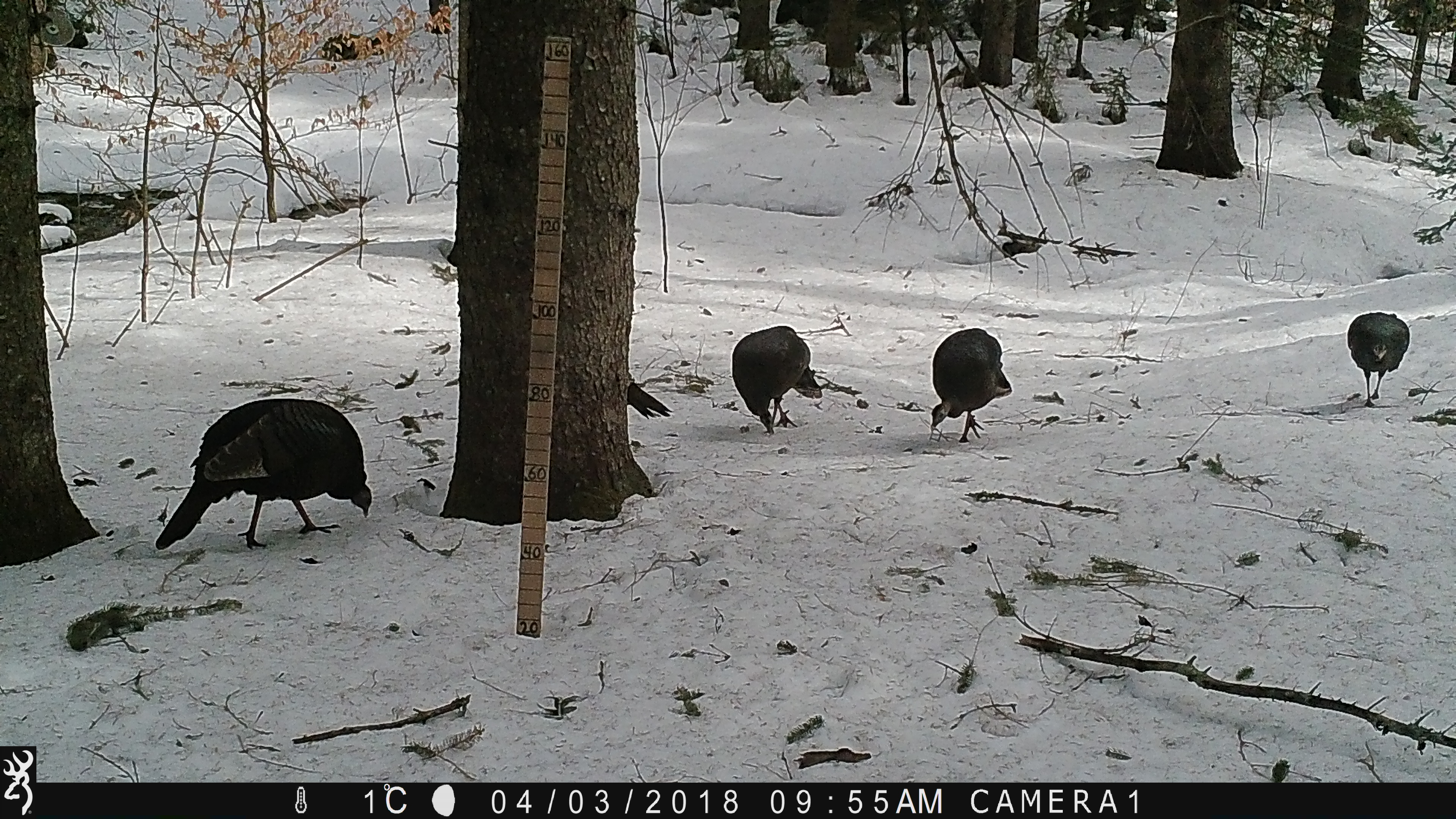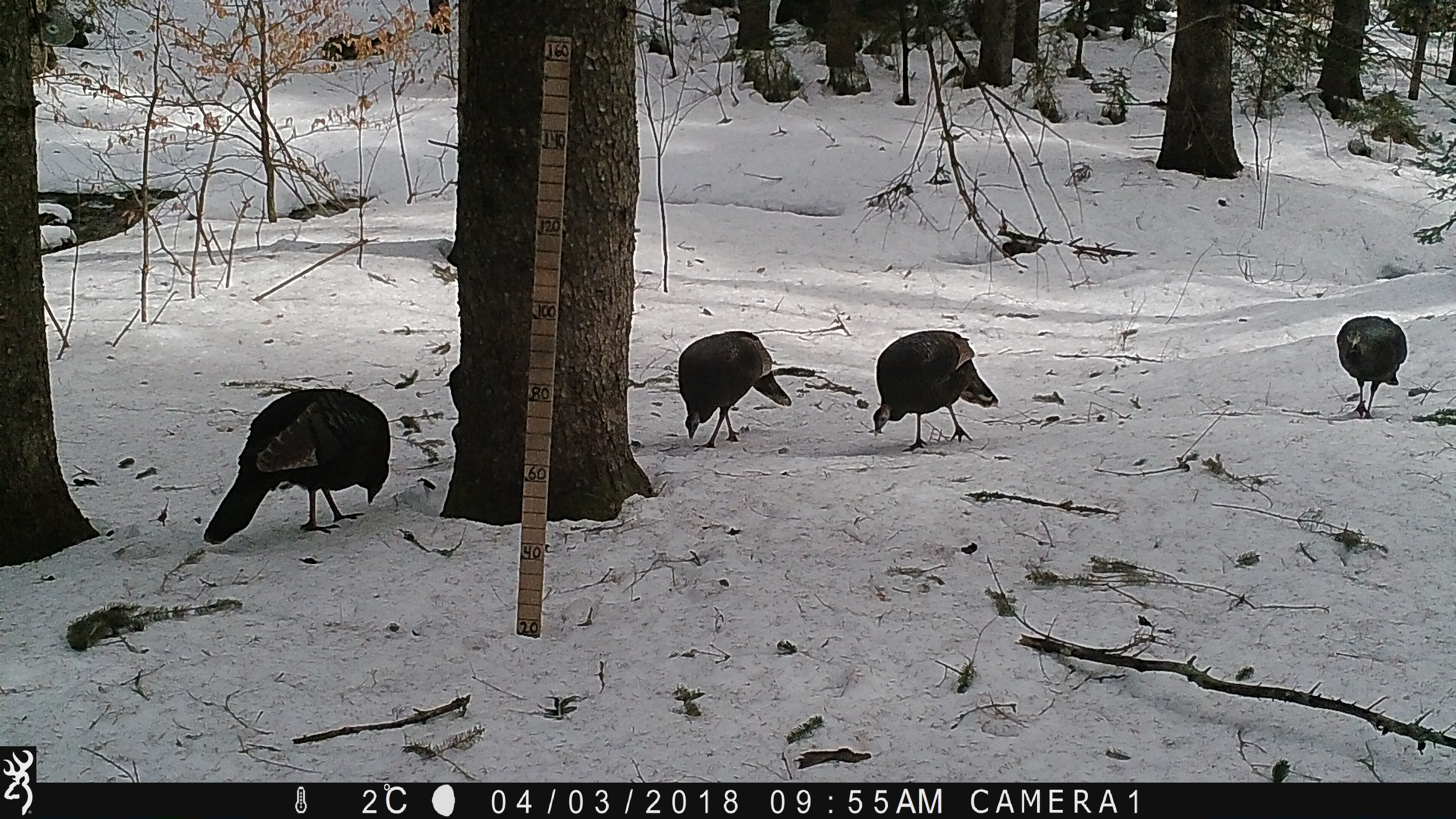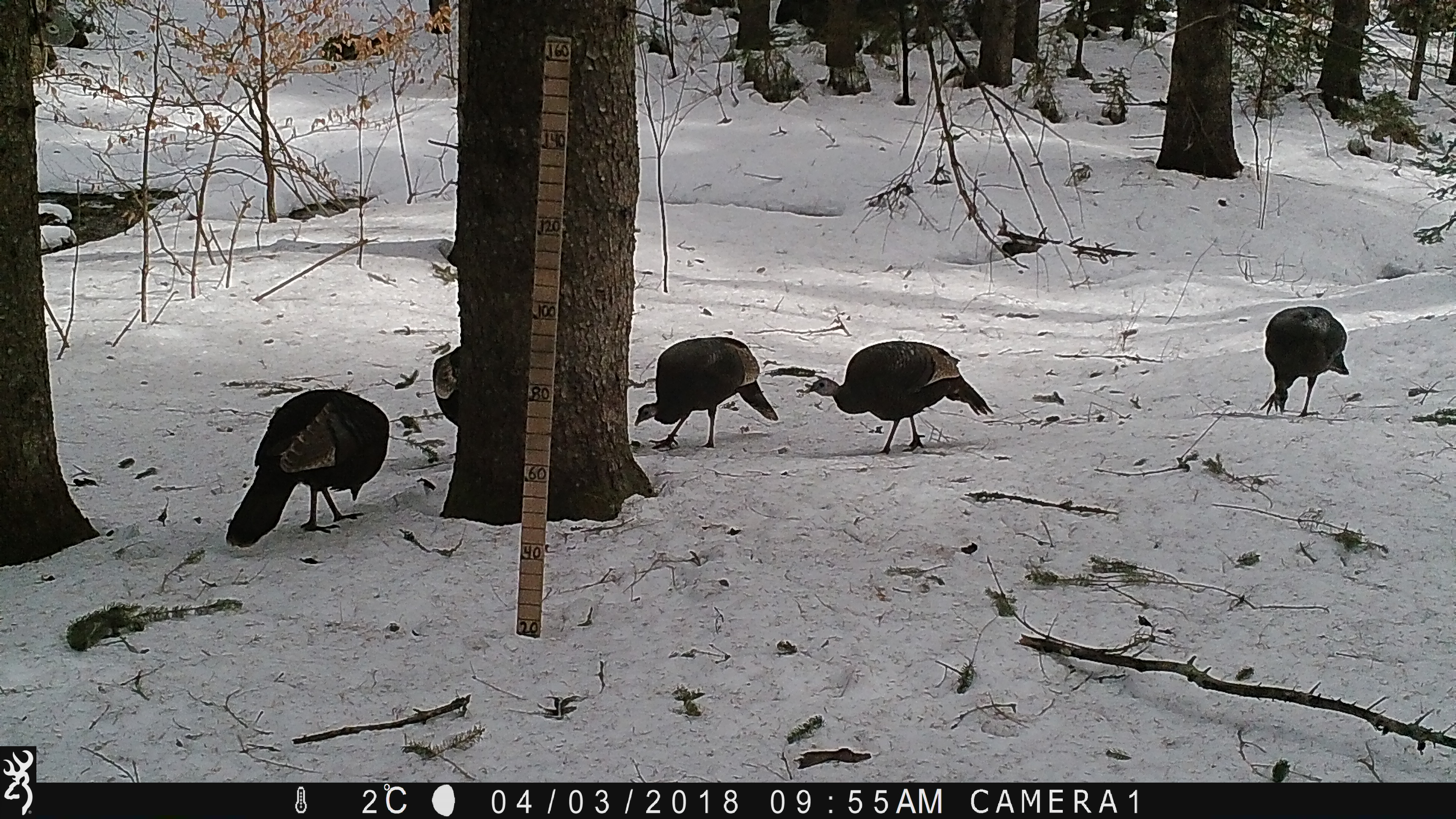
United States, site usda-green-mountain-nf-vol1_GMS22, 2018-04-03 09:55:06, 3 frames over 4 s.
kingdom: Animalia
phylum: Chordata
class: Aves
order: Galliformes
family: Phasianidae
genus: Meleagris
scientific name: Meleagris gallopavo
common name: wild turkey